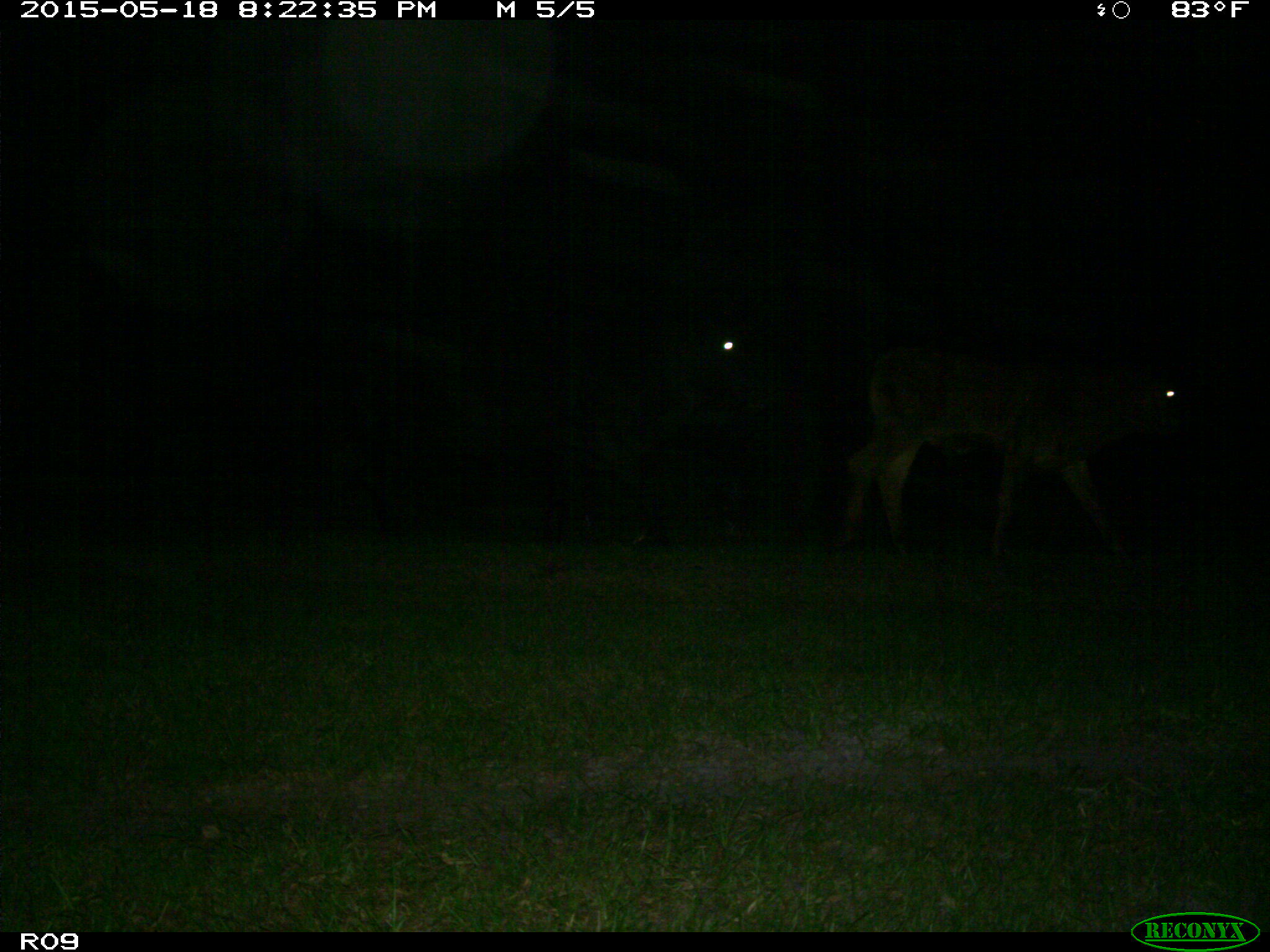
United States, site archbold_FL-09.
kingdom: Animalia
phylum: Chordata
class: Mammalia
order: Artiodactyla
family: Bovidae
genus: Bos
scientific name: Bos taurus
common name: domestic cow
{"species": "Bos taurus (domestic cow)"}